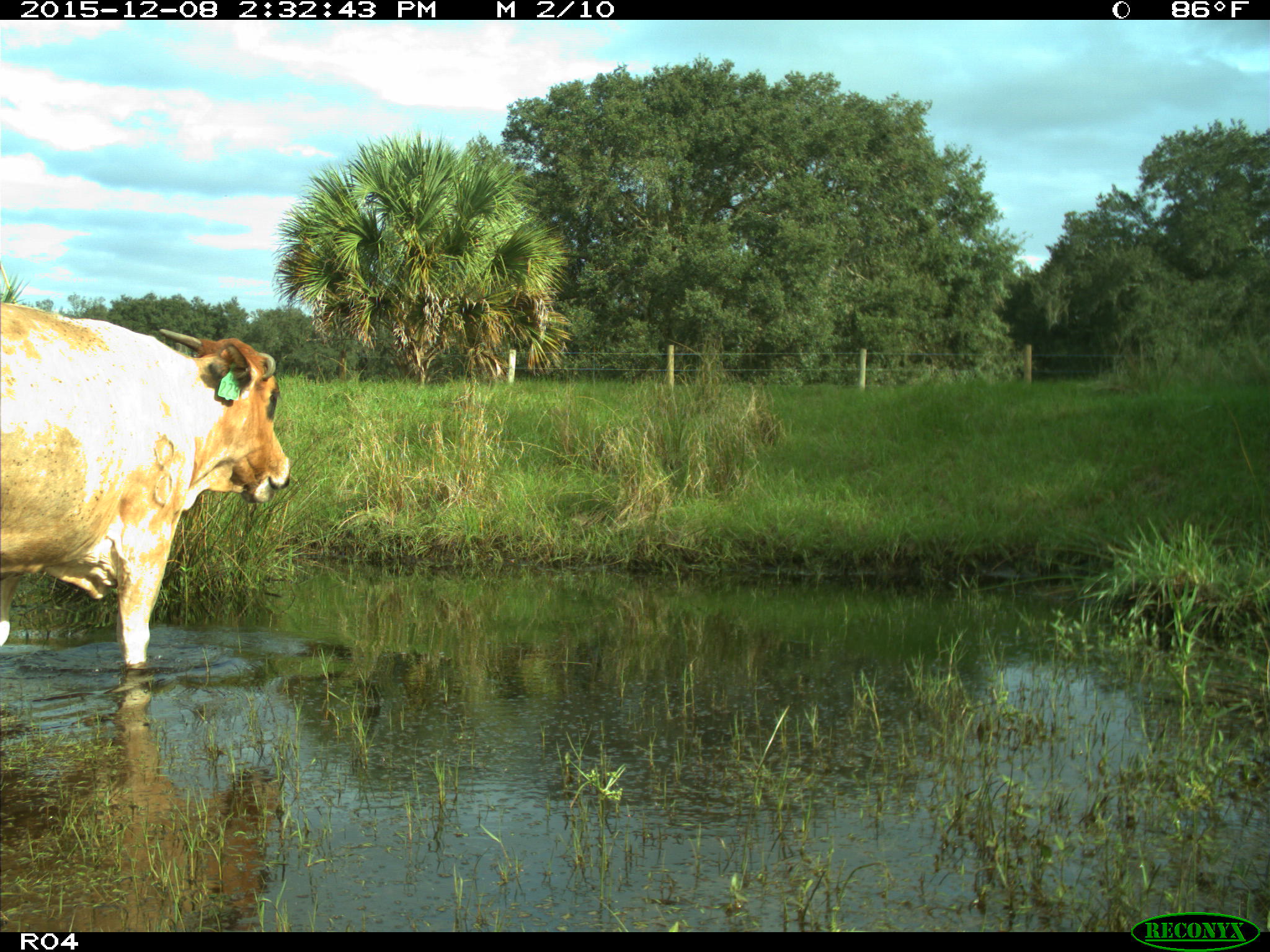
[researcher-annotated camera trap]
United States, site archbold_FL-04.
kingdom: Animalia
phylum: Chordata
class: Mammalia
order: Artiodactyla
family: Bovidae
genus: Bos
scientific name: Bos taurus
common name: domestic cow